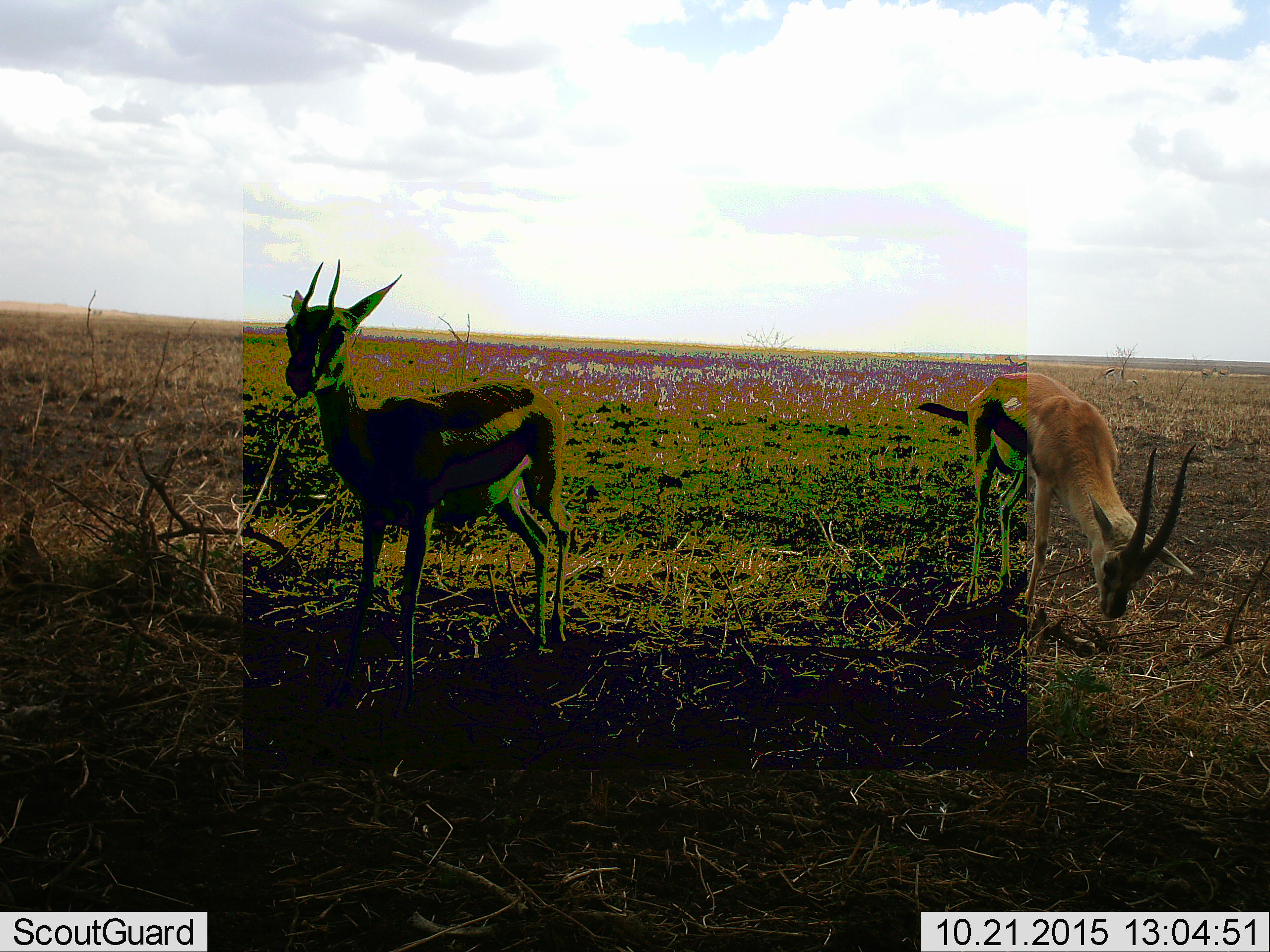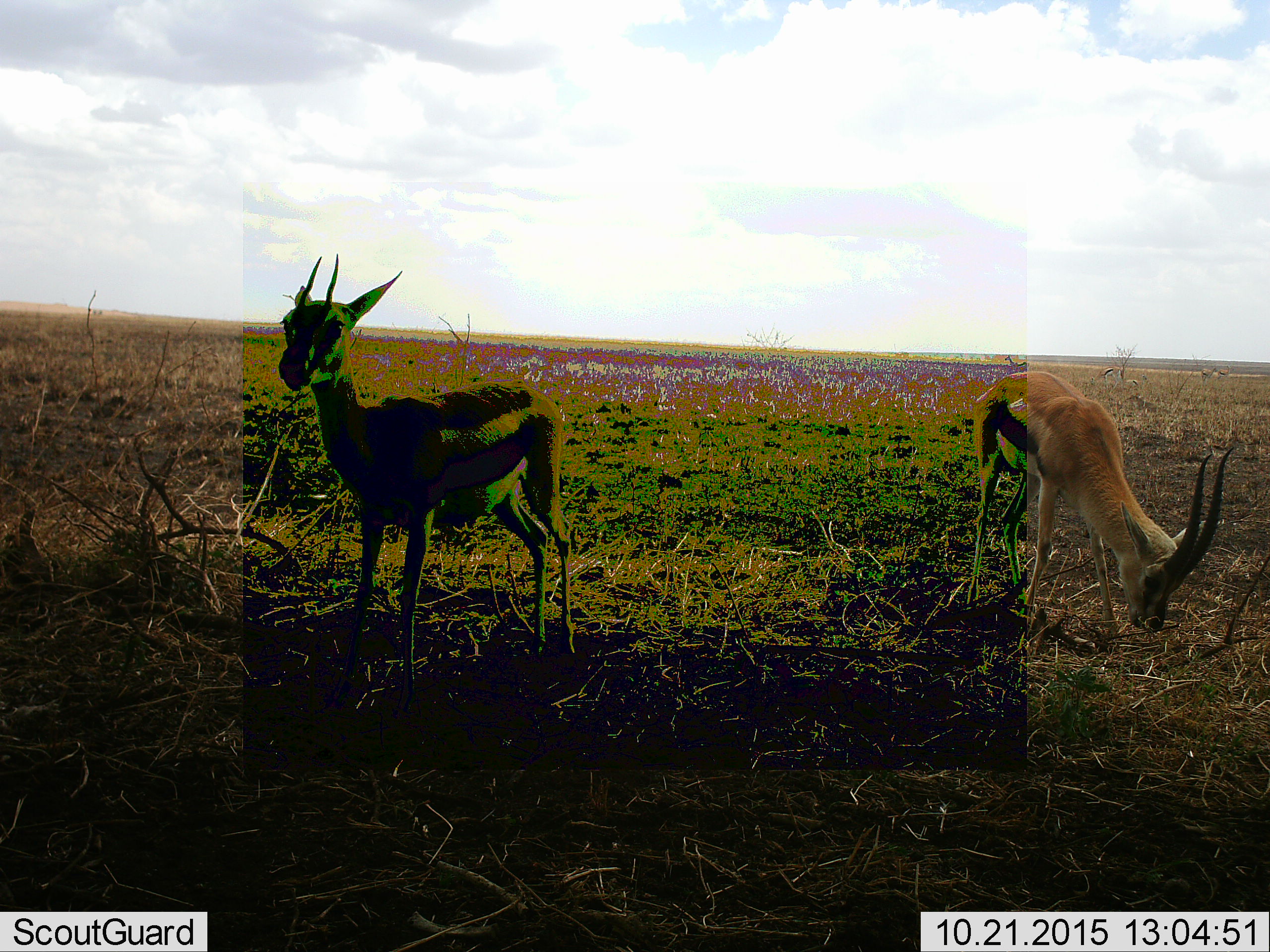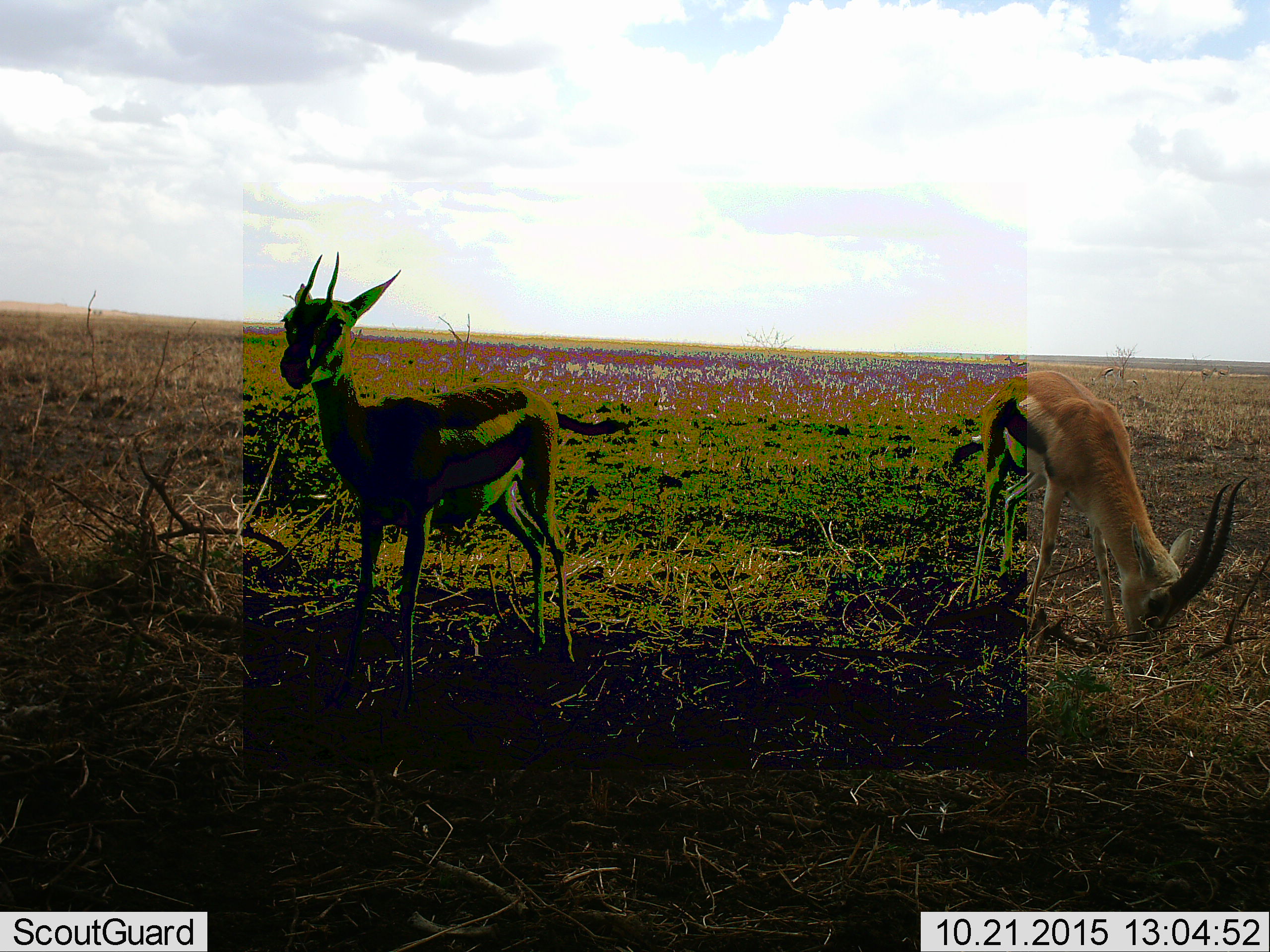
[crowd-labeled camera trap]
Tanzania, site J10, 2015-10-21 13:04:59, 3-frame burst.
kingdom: Animalia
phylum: Chordata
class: Mammalia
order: Artiodactyla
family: Bovidae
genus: Eudorcas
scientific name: Eudorcas thomsonii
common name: thomson's gazelle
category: gazellethomsons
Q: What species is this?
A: Gazellethomsons (thomson's gazelle) (Eudorcas thomsonii).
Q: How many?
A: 2.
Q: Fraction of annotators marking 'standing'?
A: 70%.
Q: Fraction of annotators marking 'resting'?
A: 0%.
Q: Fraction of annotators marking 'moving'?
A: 20%.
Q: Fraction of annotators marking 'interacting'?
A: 0%.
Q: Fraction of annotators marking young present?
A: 0%.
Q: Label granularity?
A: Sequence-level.